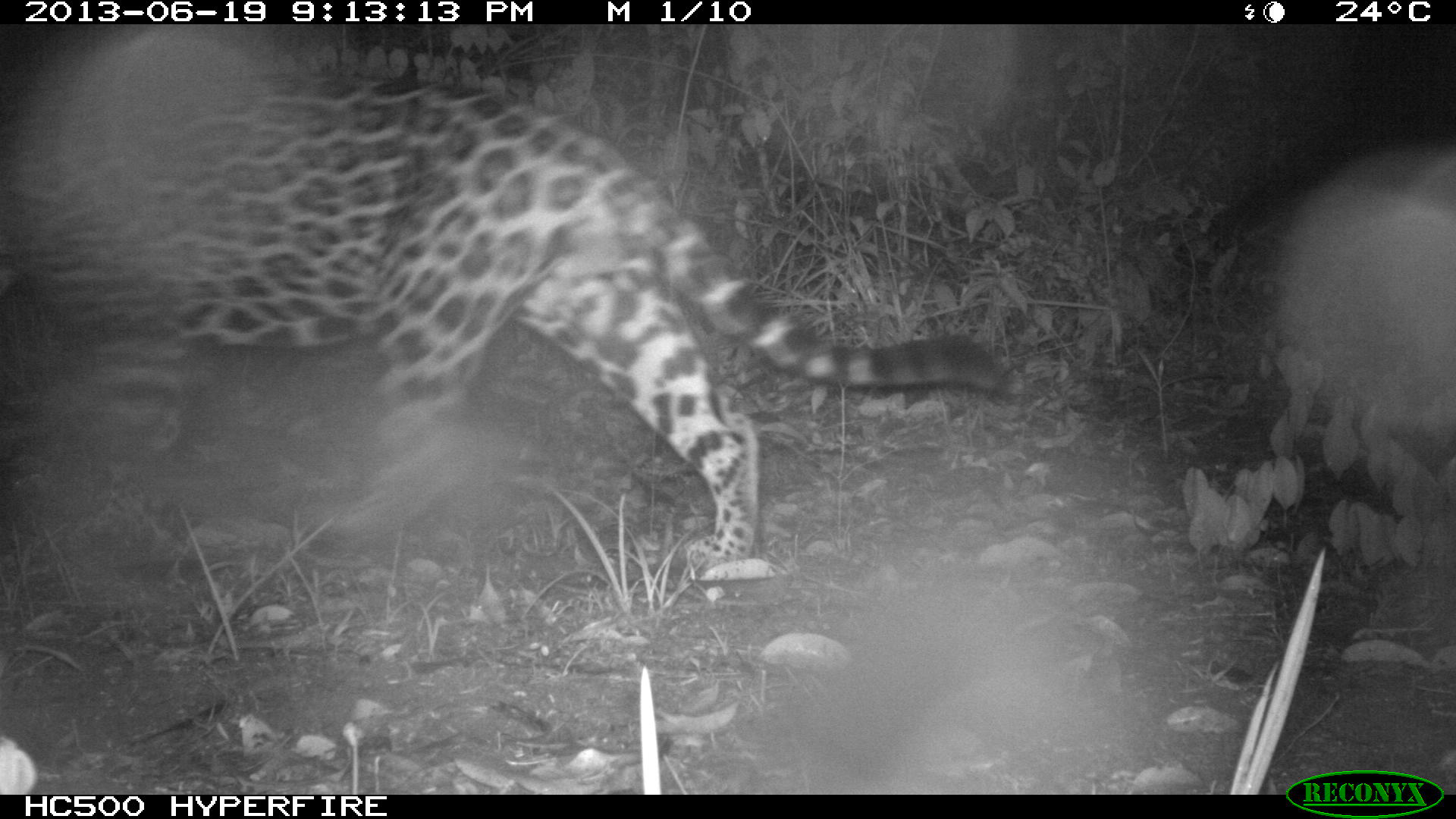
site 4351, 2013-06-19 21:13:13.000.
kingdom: Animalia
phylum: Chordata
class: Mammalia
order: Carnivora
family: Felidae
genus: Panthera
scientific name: Panthera onca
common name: jaguar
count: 1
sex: male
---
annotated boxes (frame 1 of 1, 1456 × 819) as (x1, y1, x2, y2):
panthera onca: (0, 37, 1026, 594)